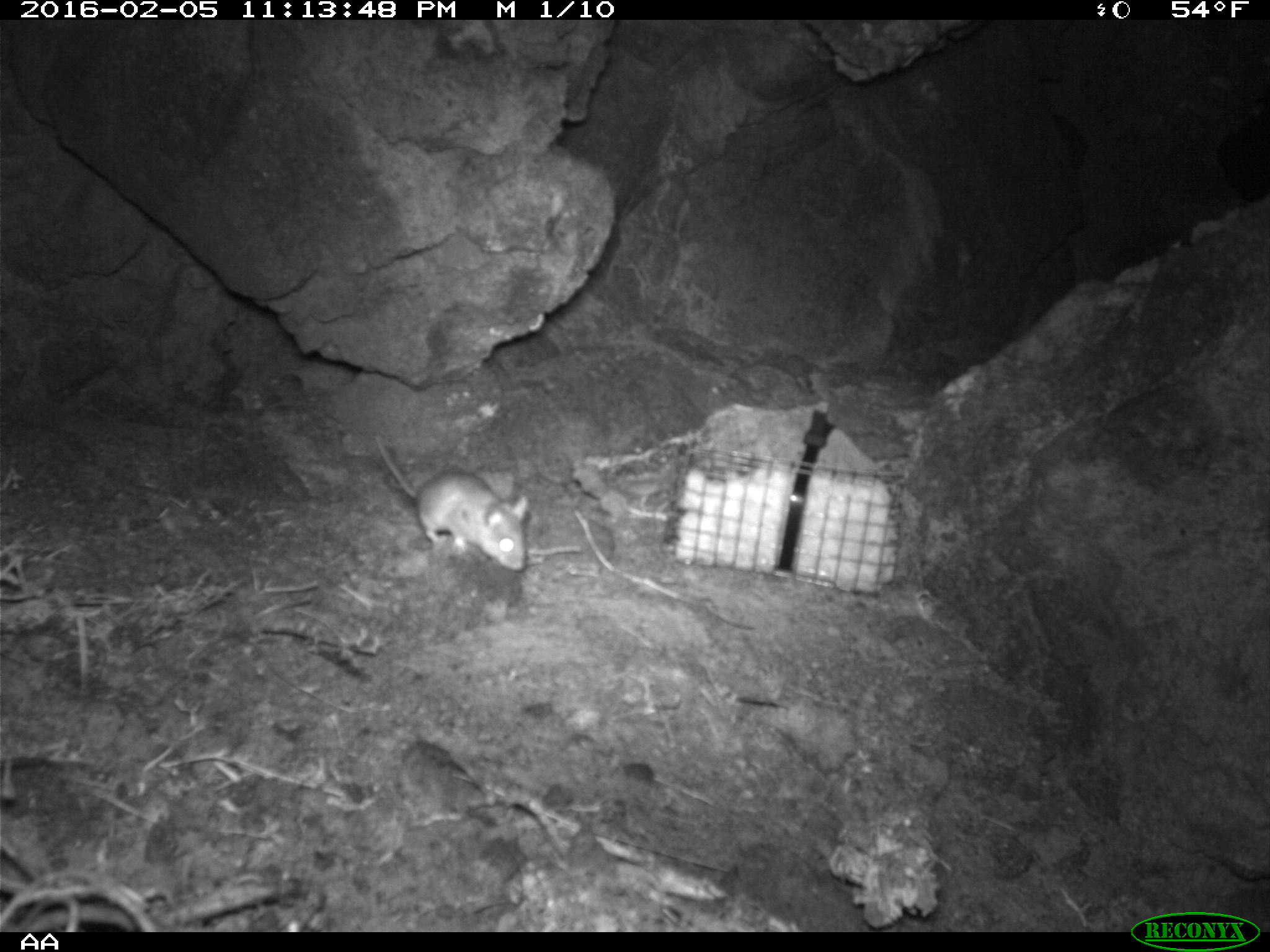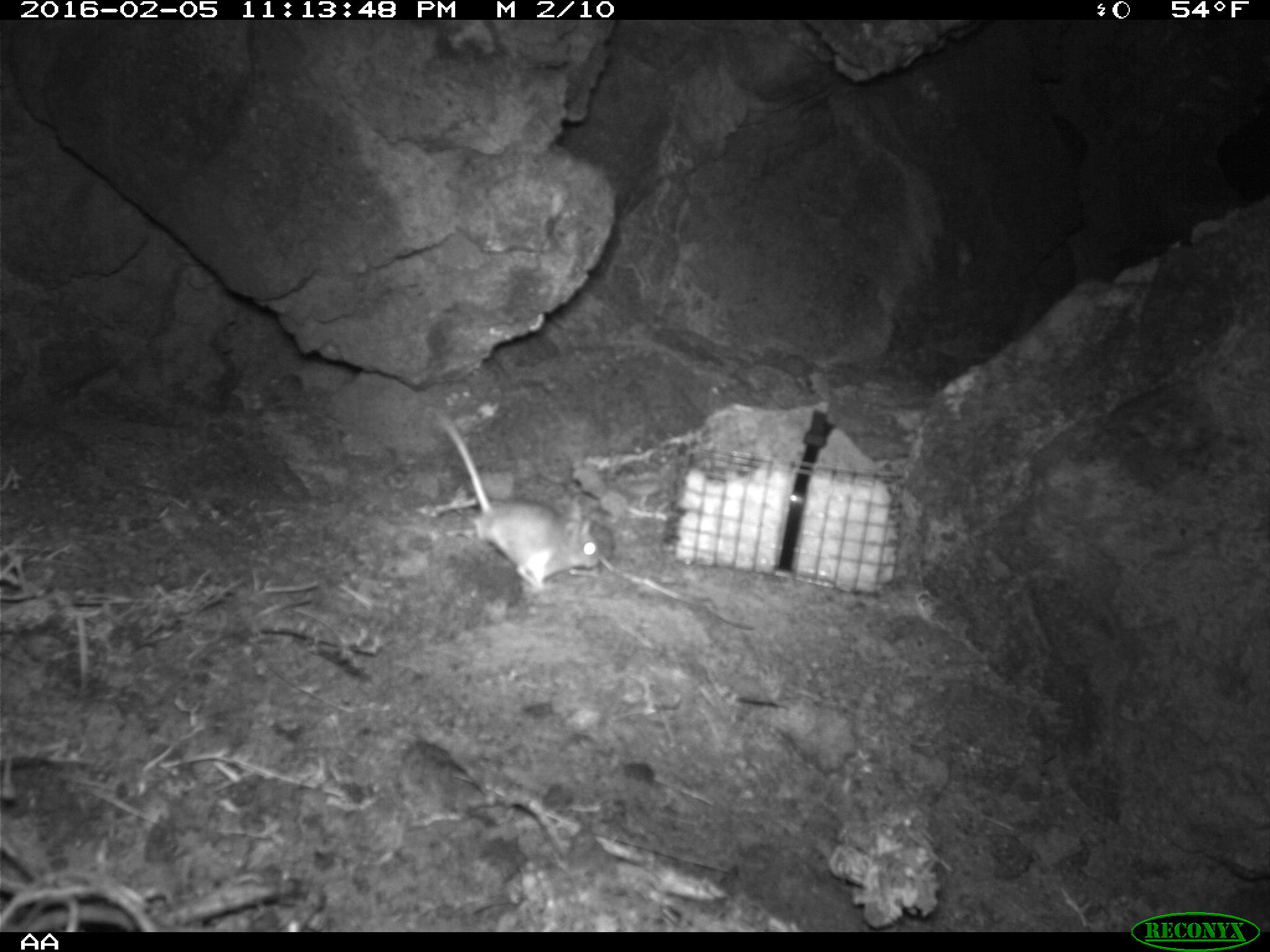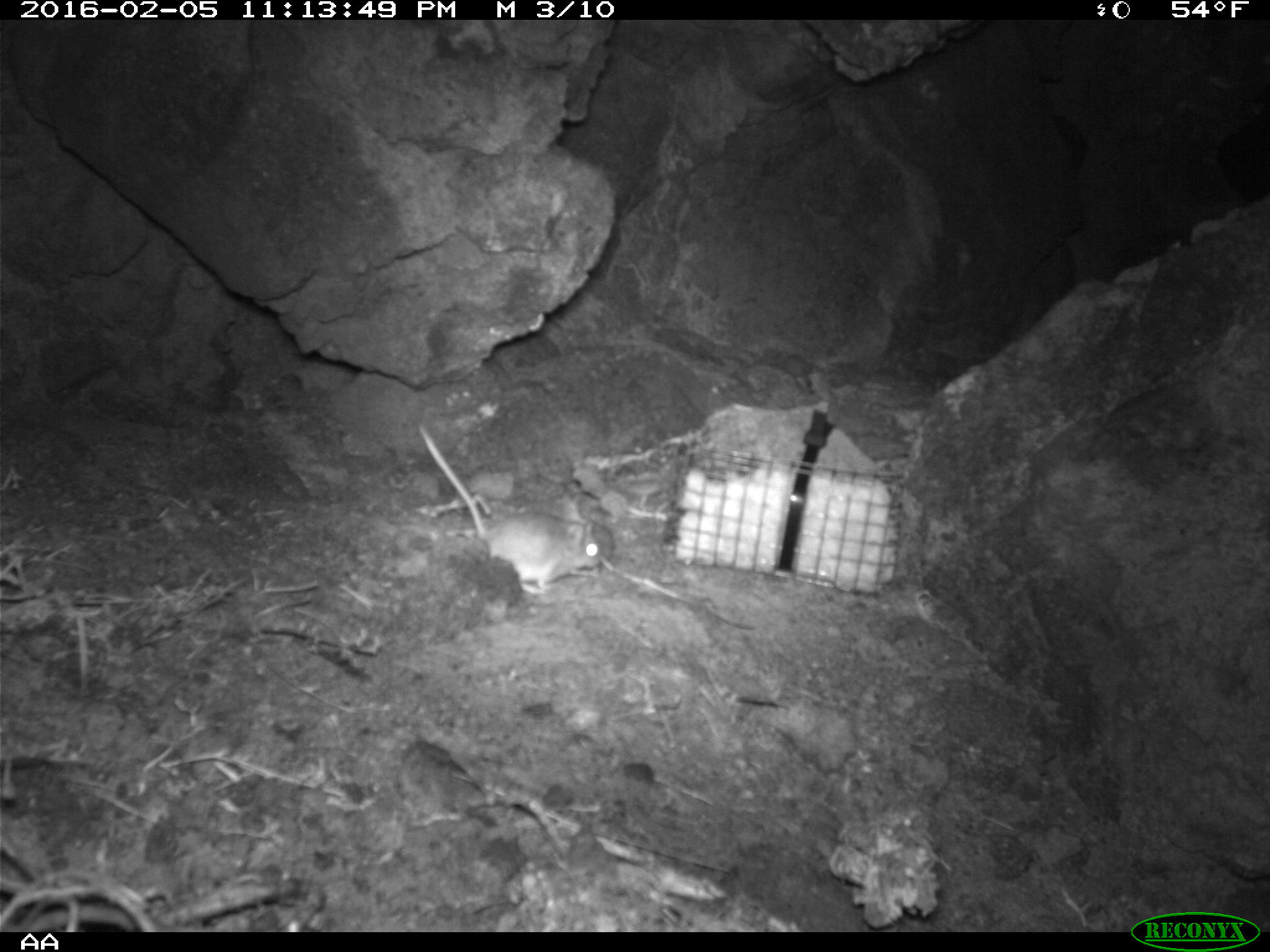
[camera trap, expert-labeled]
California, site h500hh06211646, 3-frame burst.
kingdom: Animalia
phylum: Chordata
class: Mammalia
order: Rodentia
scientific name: Rodentia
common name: rodent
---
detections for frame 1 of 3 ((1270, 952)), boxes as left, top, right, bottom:
rodent: 374, 434, 528, 571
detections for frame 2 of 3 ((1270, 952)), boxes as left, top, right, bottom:
rodent: 432, 413, 603, 589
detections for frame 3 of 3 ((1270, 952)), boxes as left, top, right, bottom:
rodent: 415, 423, 605, 595